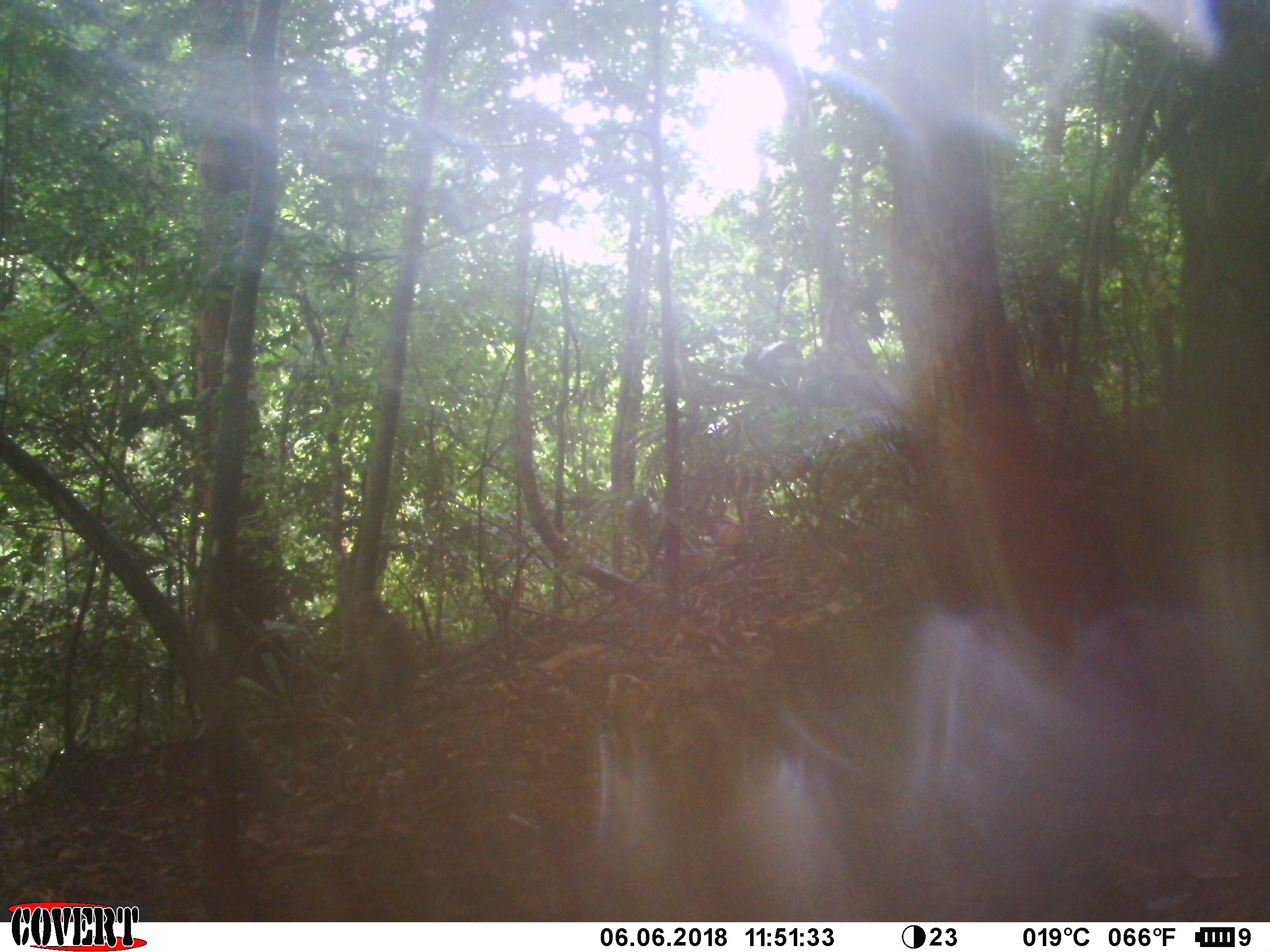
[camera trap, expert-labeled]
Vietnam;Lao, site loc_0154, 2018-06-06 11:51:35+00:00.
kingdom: Animalia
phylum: Chordata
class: Mammalia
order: Primates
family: Cercopithecidae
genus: Macaca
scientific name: Macaca arctoides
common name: stump-tailed macaque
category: stump tailed macaque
Stump tailed macaque (stump-tailed macaque) (Macaca arctoides). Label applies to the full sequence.